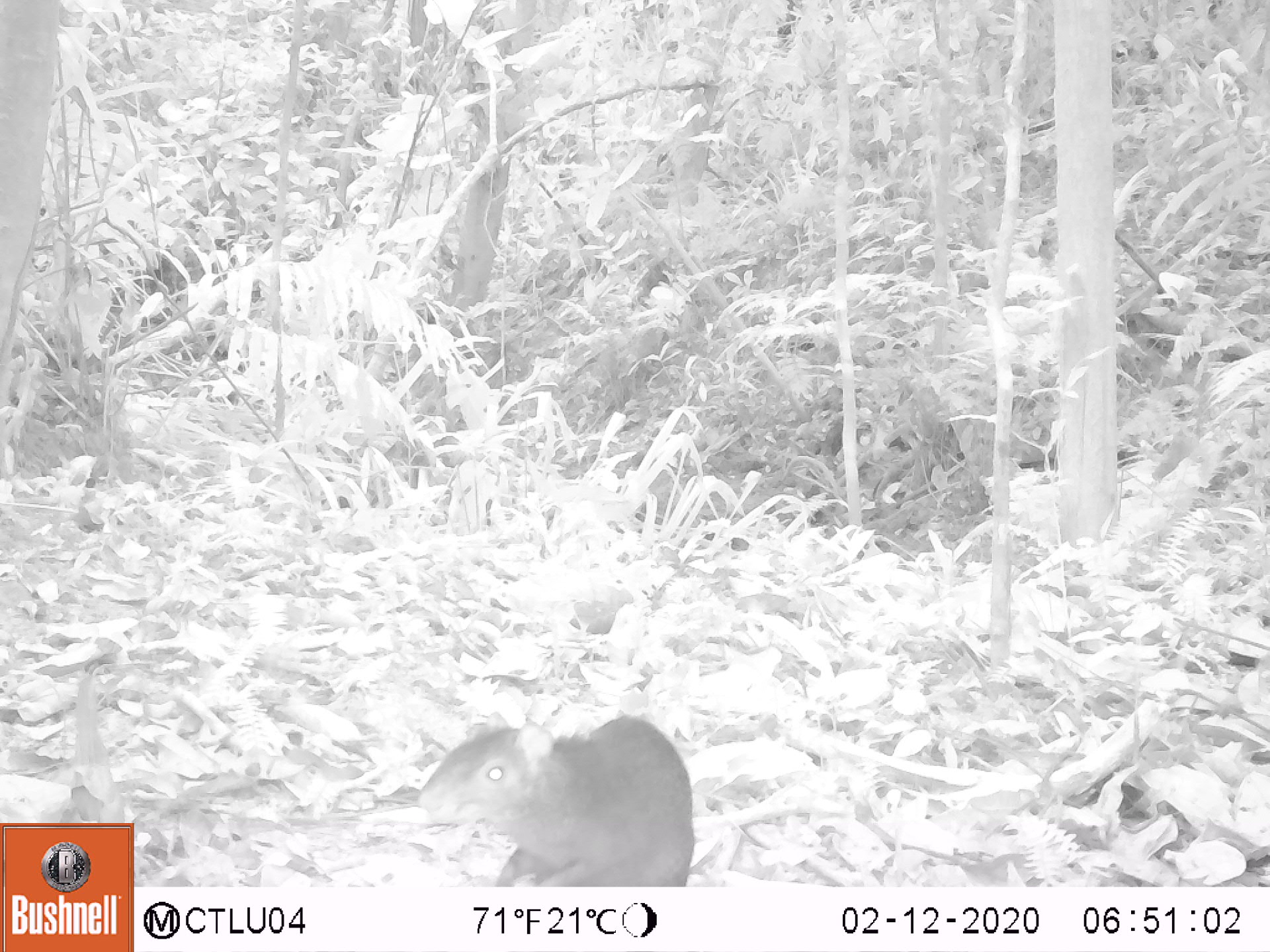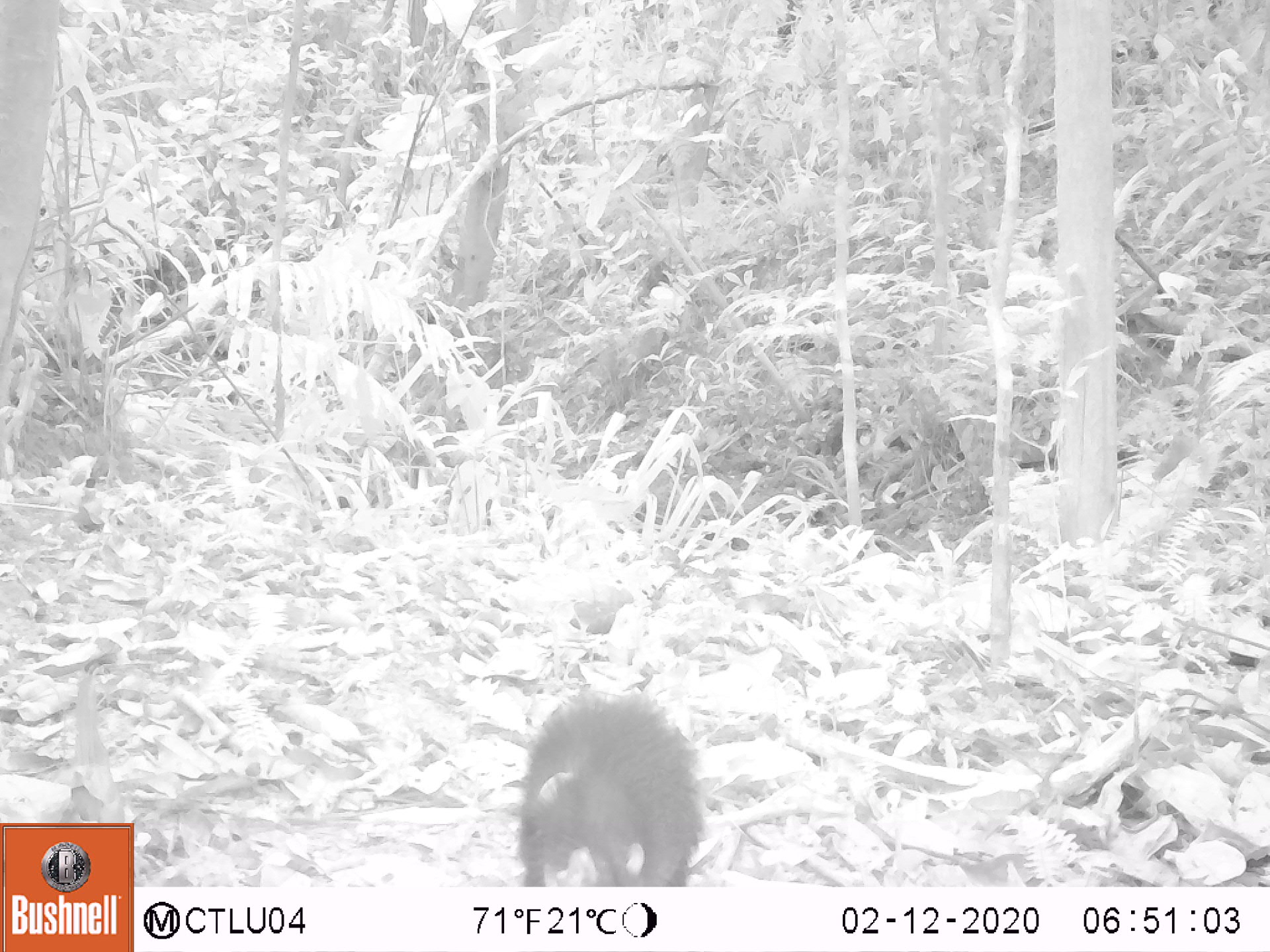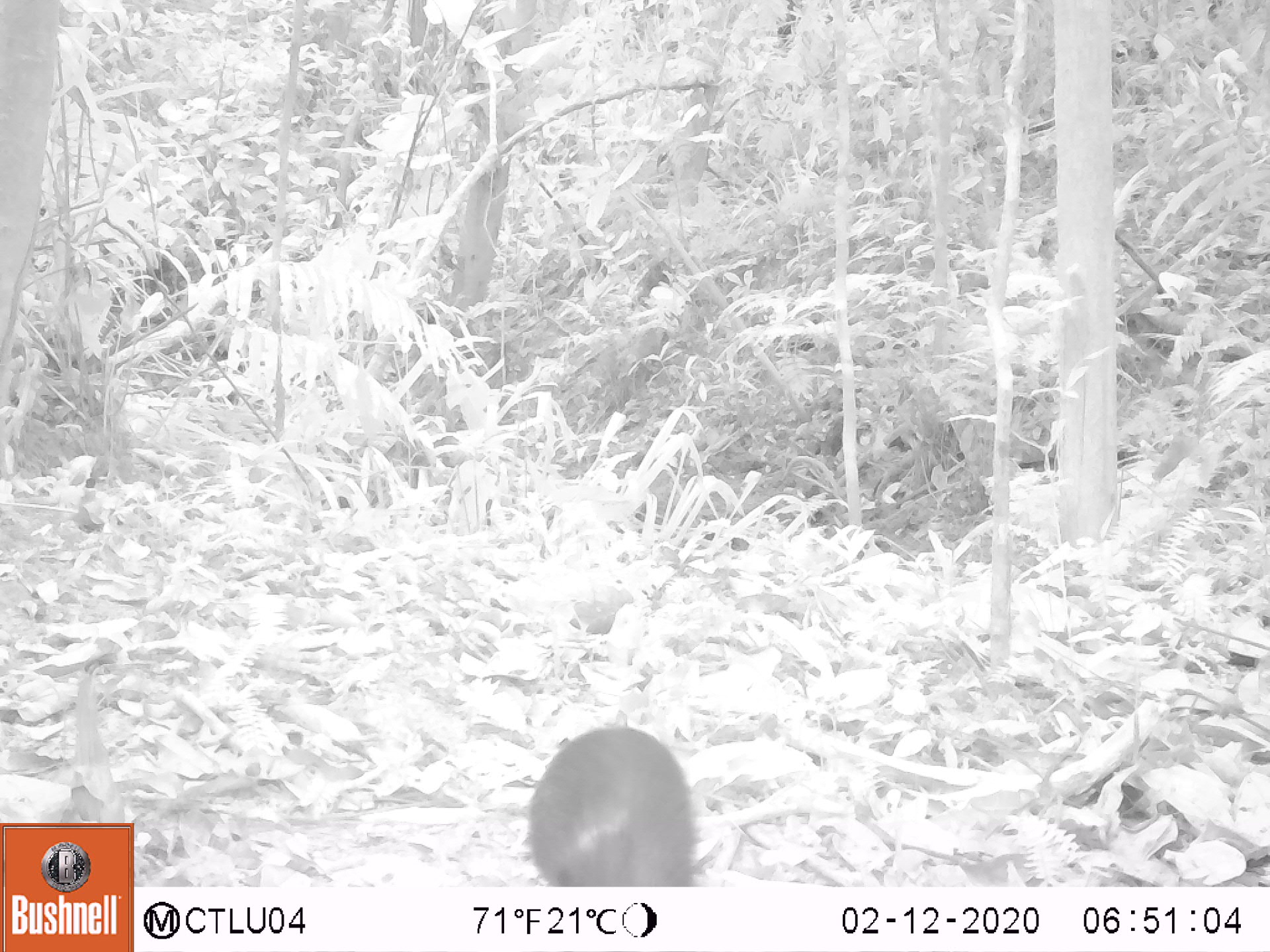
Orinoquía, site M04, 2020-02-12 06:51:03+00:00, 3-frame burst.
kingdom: Animalia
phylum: Chordata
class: Mammalia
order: Rodentia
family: Dasyproctidae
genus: Dasyprocta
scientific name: Dasyprocta fuliginosa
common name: black agouti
Black agouti (Dasyprocta fuliginosa).